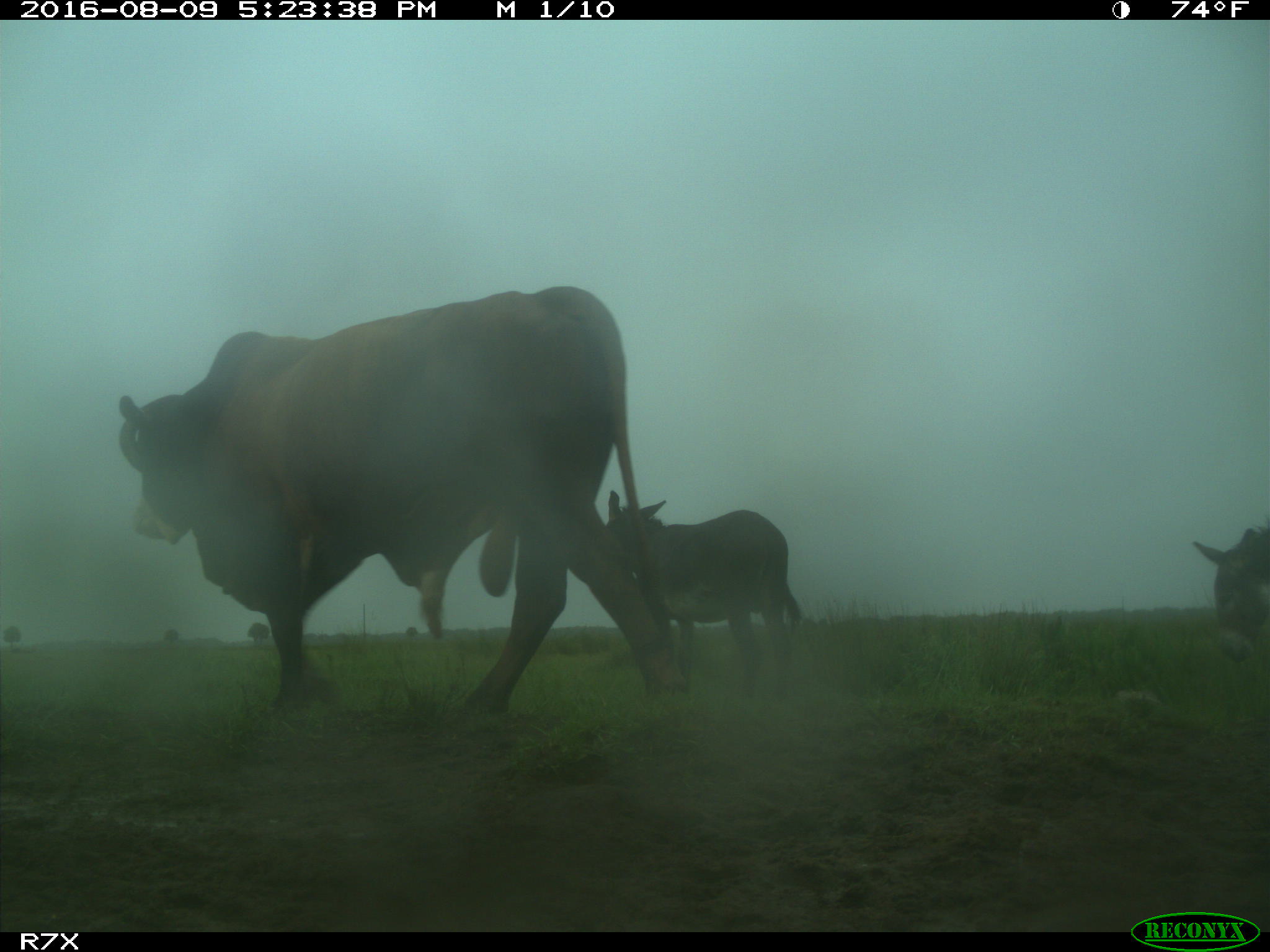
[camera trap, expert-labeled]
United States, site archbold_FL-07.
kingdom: Animalia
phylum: Chordata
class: Mammalia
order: Artiodactyla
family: Bovidae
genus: Bos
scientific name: Bos taurus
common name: domestic cow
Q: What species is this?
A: Bos taurus (domestic cow).